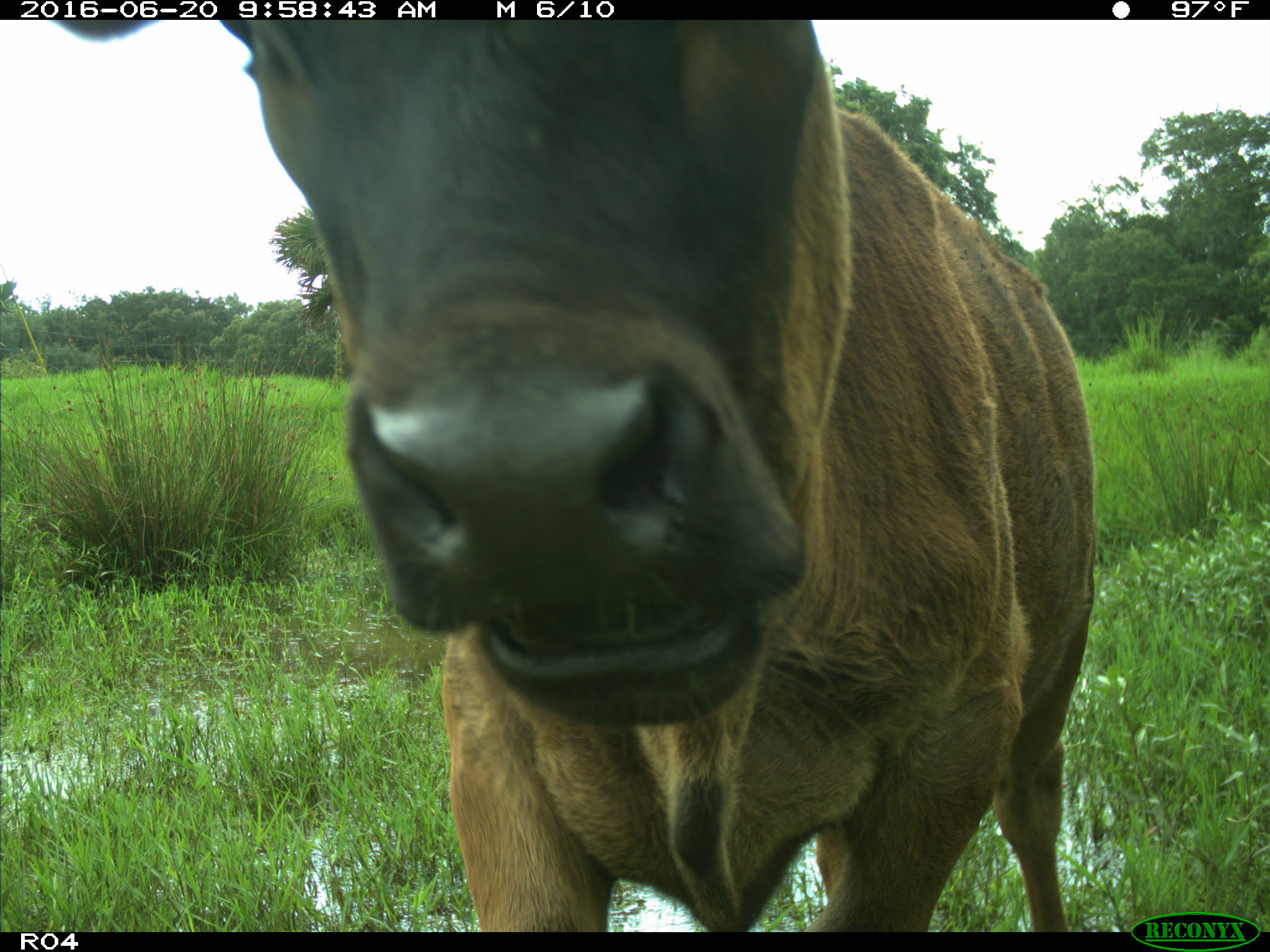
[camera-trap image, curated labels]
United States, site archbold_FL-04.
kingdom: Animalia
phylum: Chordata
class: Mammalia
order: Artiodactyla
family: Bovidae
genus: Bos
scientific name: Bos taurus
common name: domestic cow